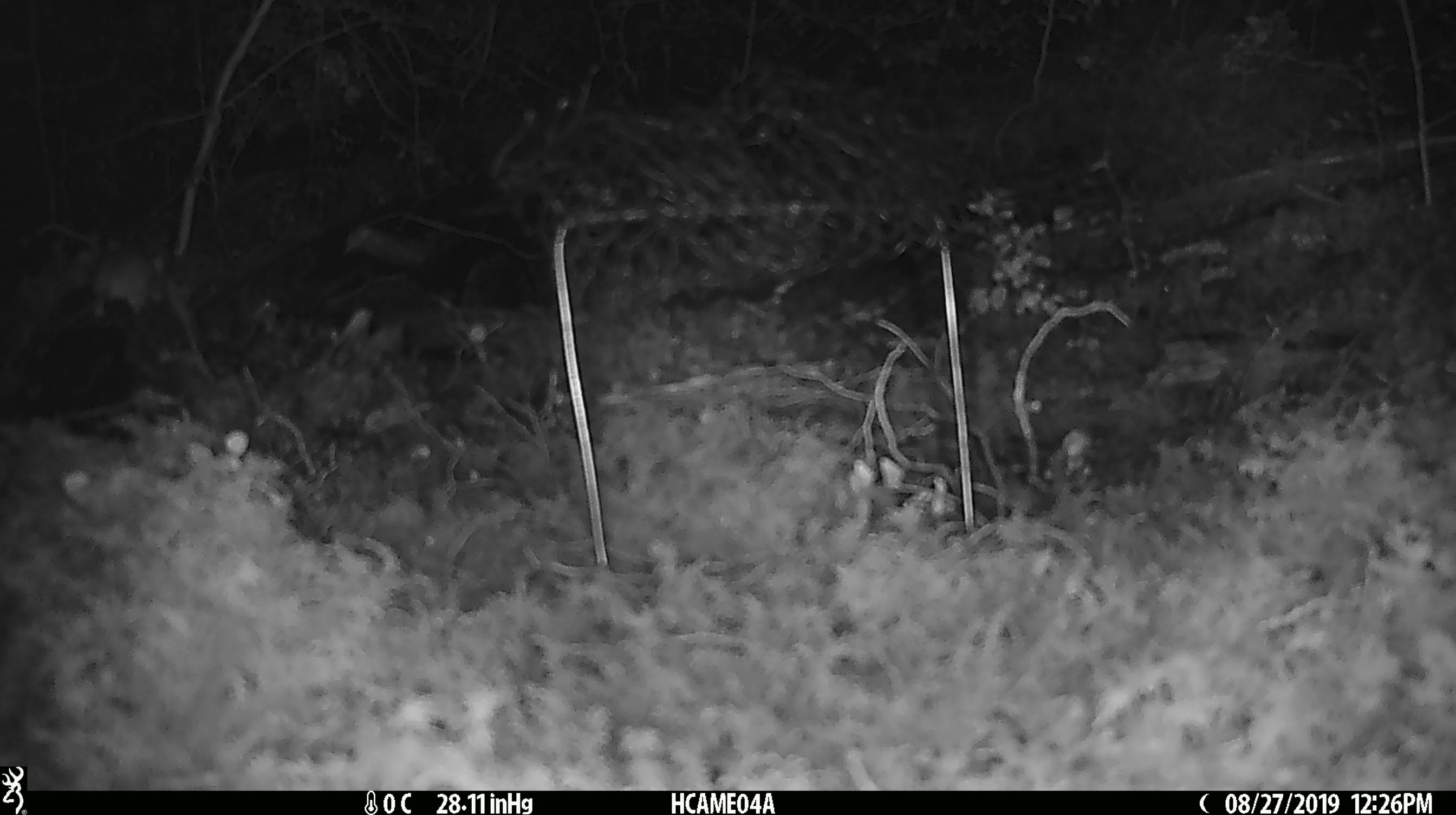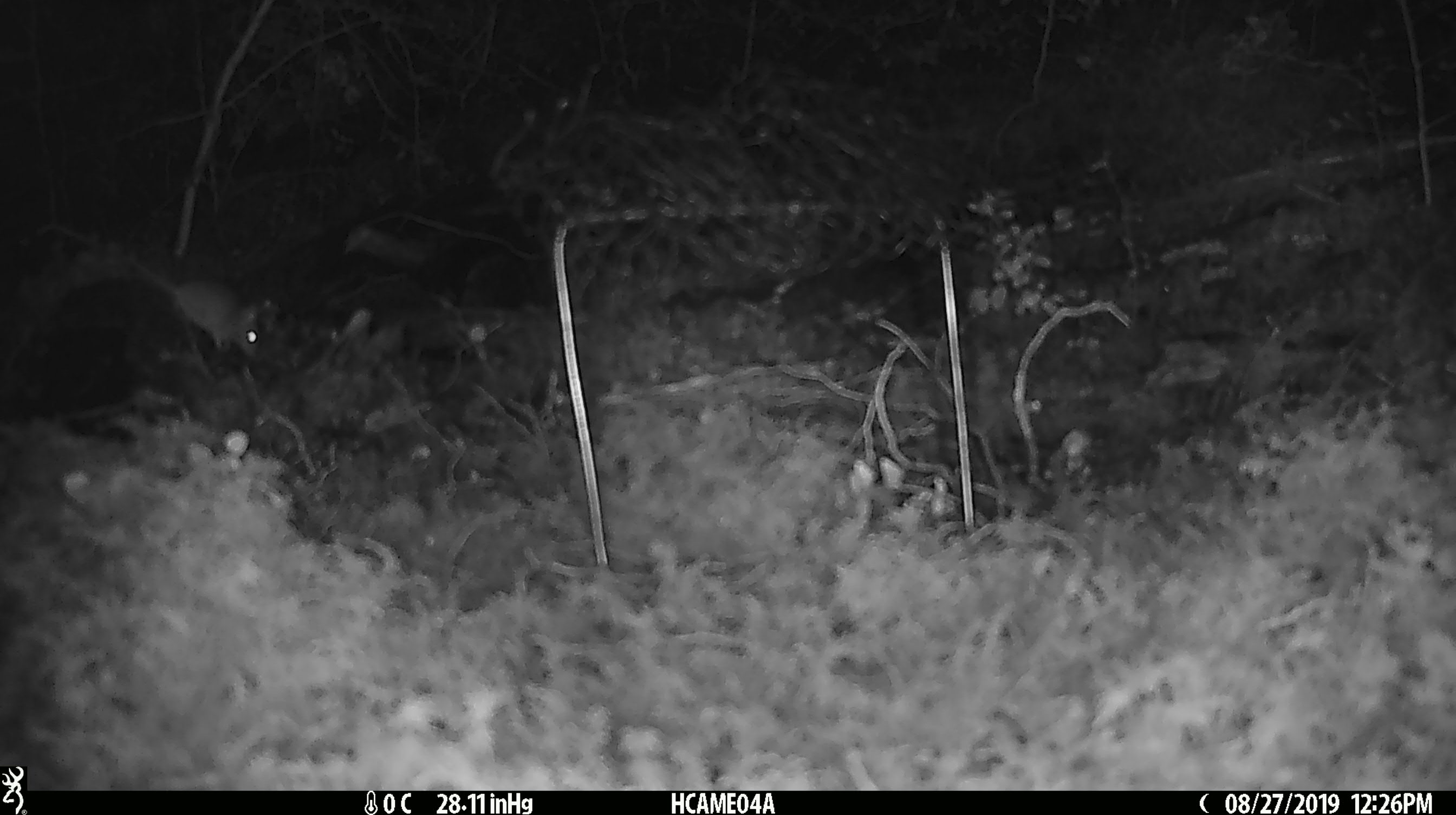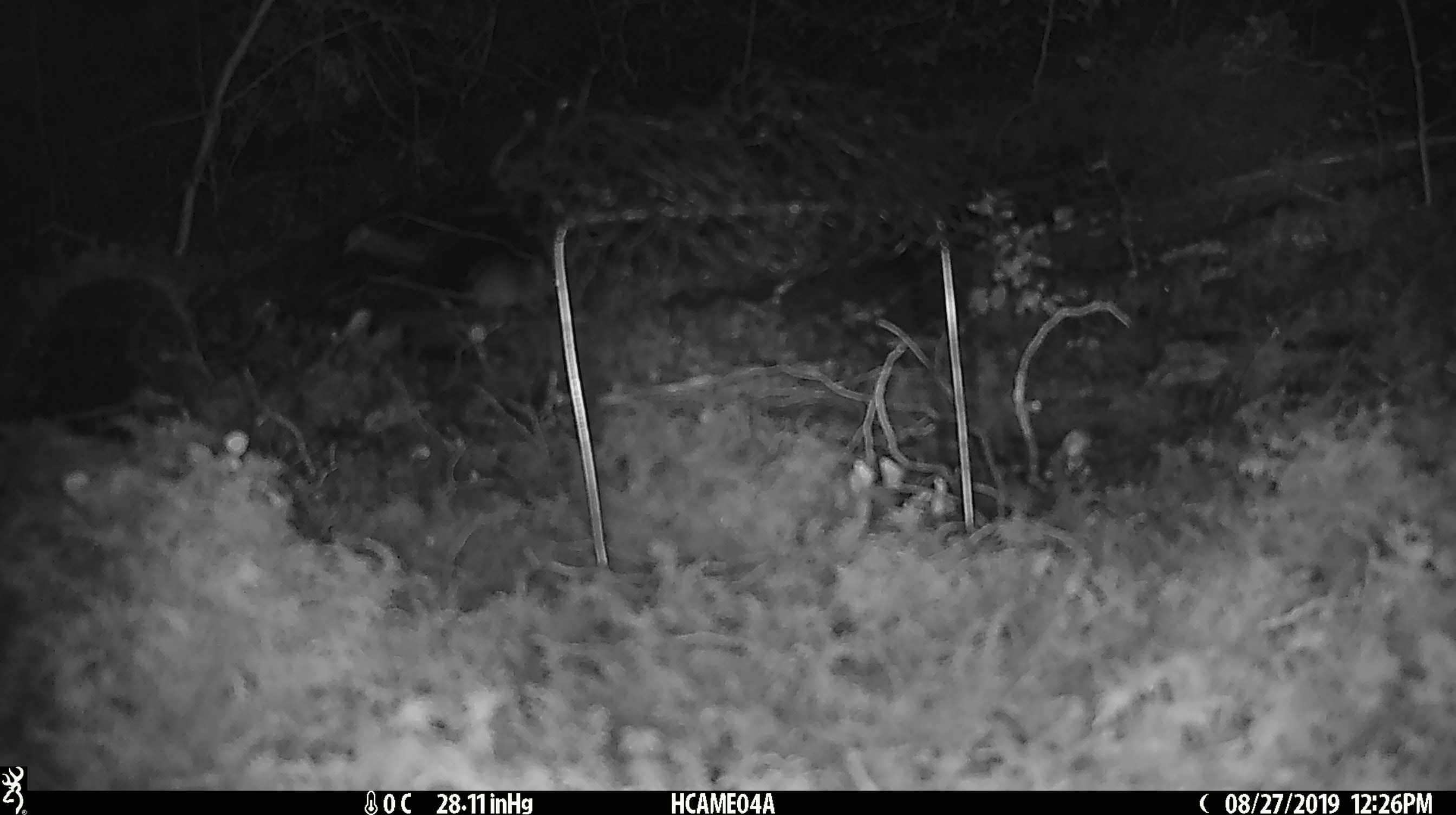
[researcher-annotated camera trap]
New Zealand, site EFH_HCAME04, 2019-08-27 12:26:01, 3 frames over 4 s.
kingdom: Animalia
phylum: Chordata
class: Mammalia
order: Rodentia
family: Muridae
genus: Mus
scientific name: Mus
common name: mouse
Mouse (Mus).